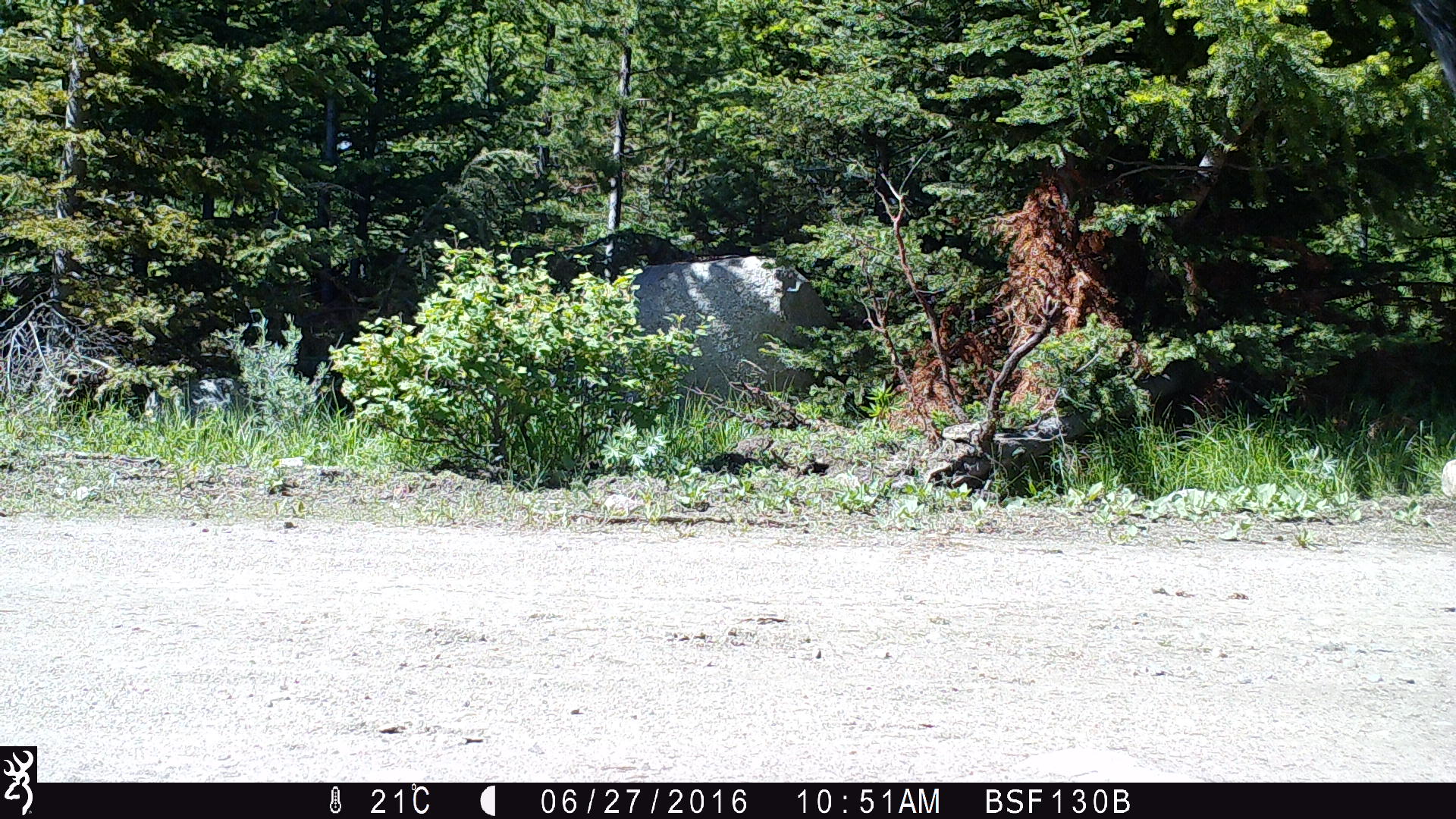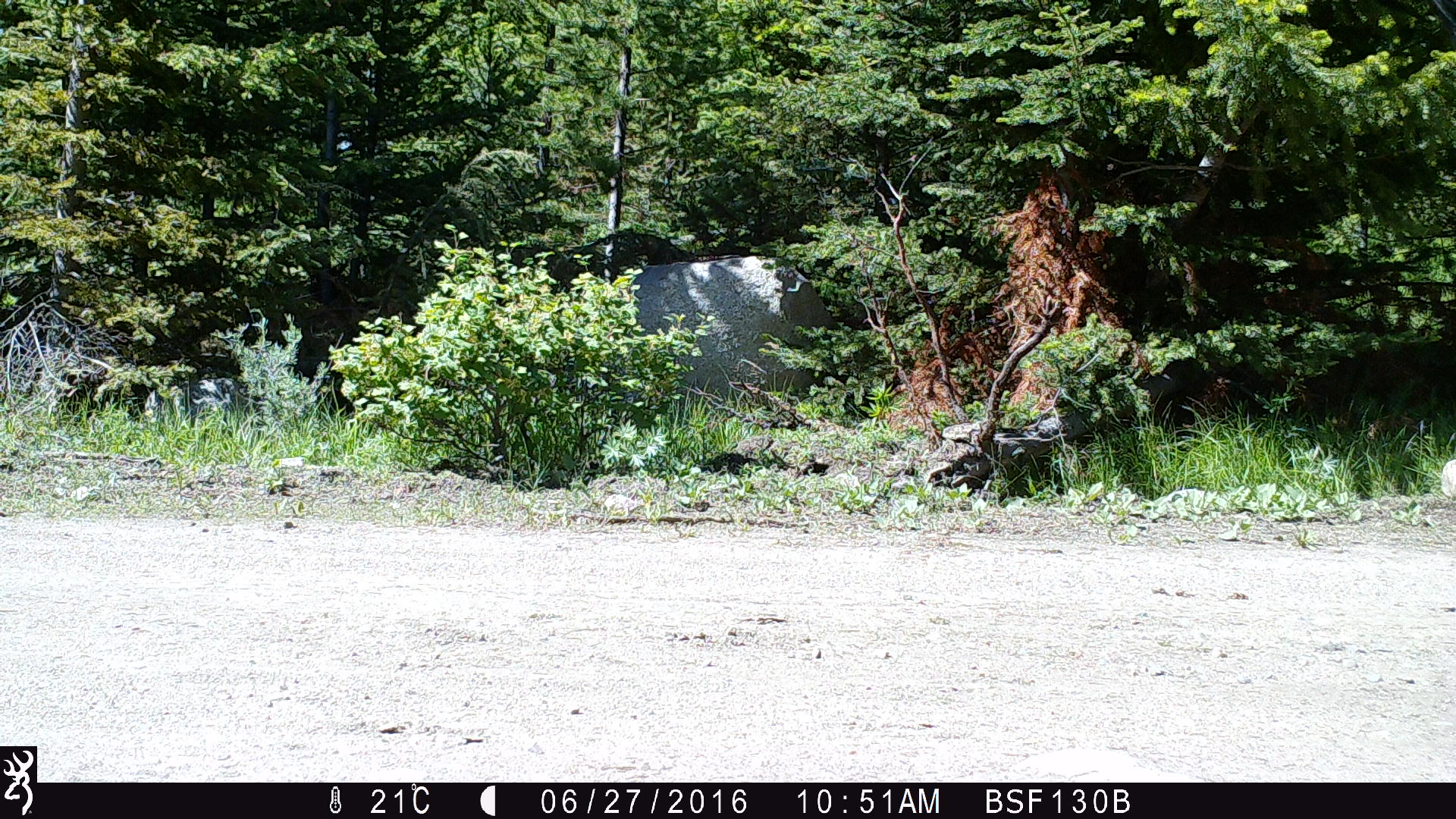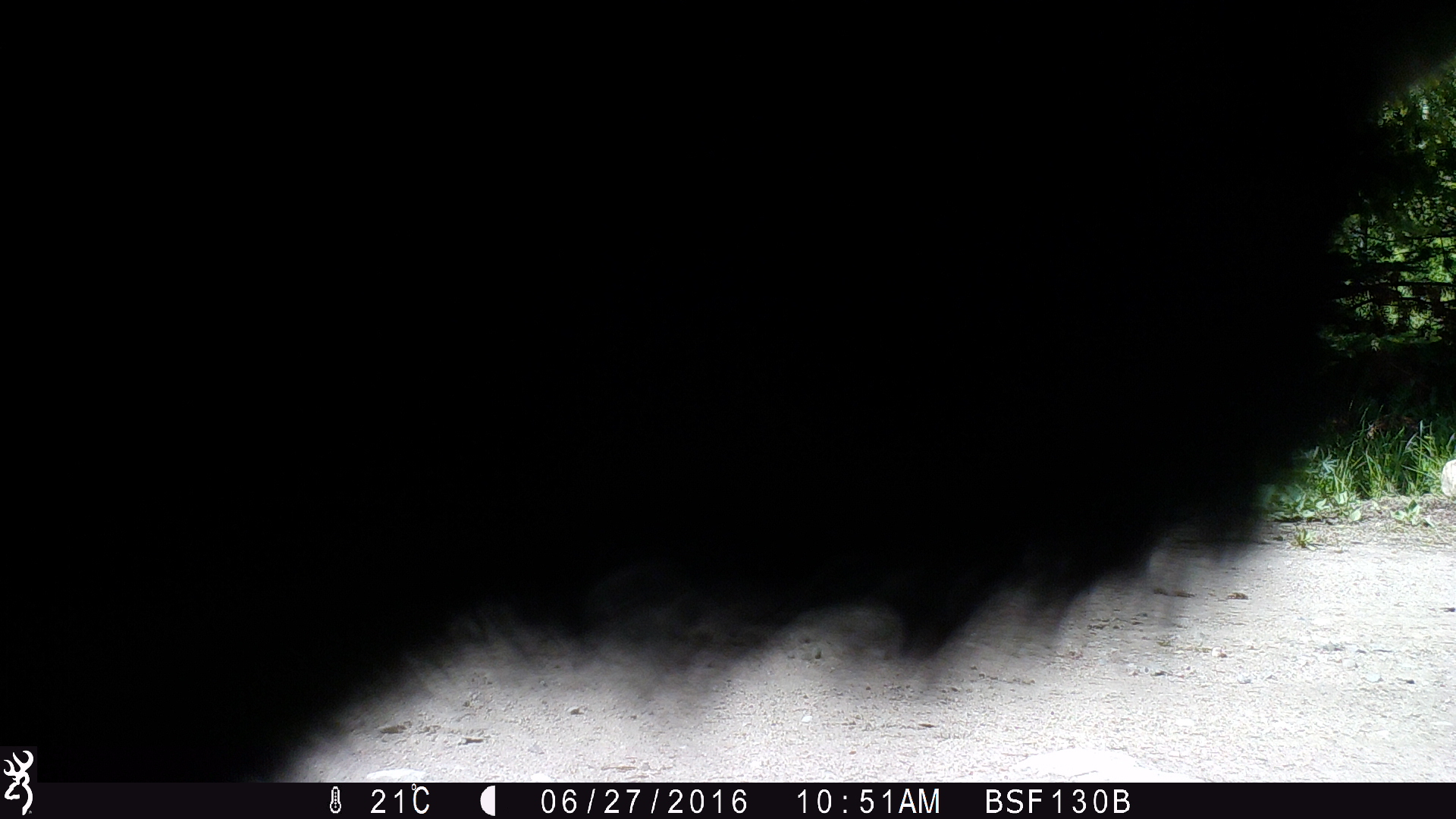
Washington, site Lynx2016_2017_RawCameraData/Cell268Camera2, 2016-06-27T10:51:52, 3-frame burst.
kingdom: Animalia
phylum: Chordata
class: Mammalia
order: Artiodactyla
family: Bovidae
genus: Bos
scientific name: Bos taurus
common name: domestic cattle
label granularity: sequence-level